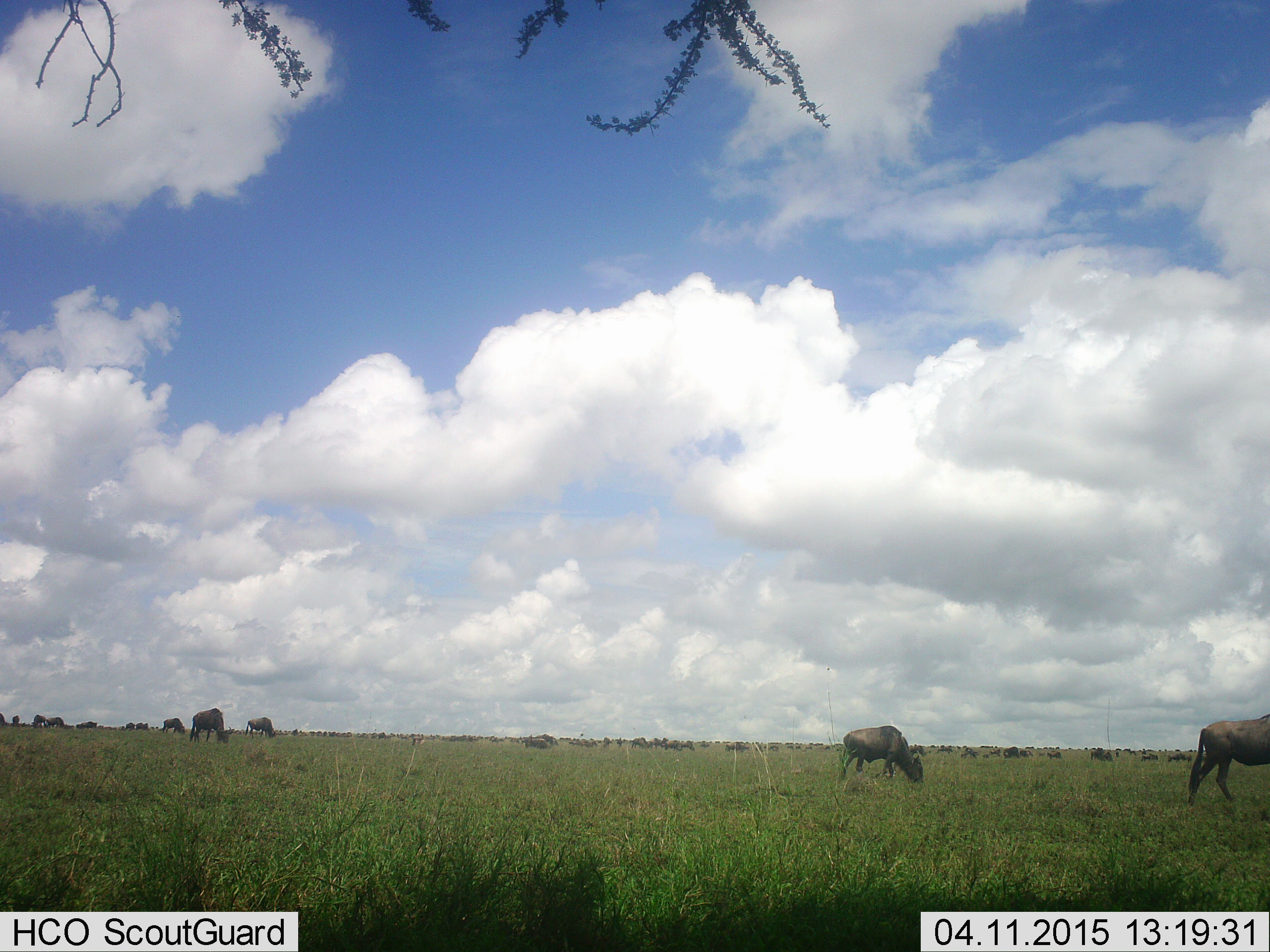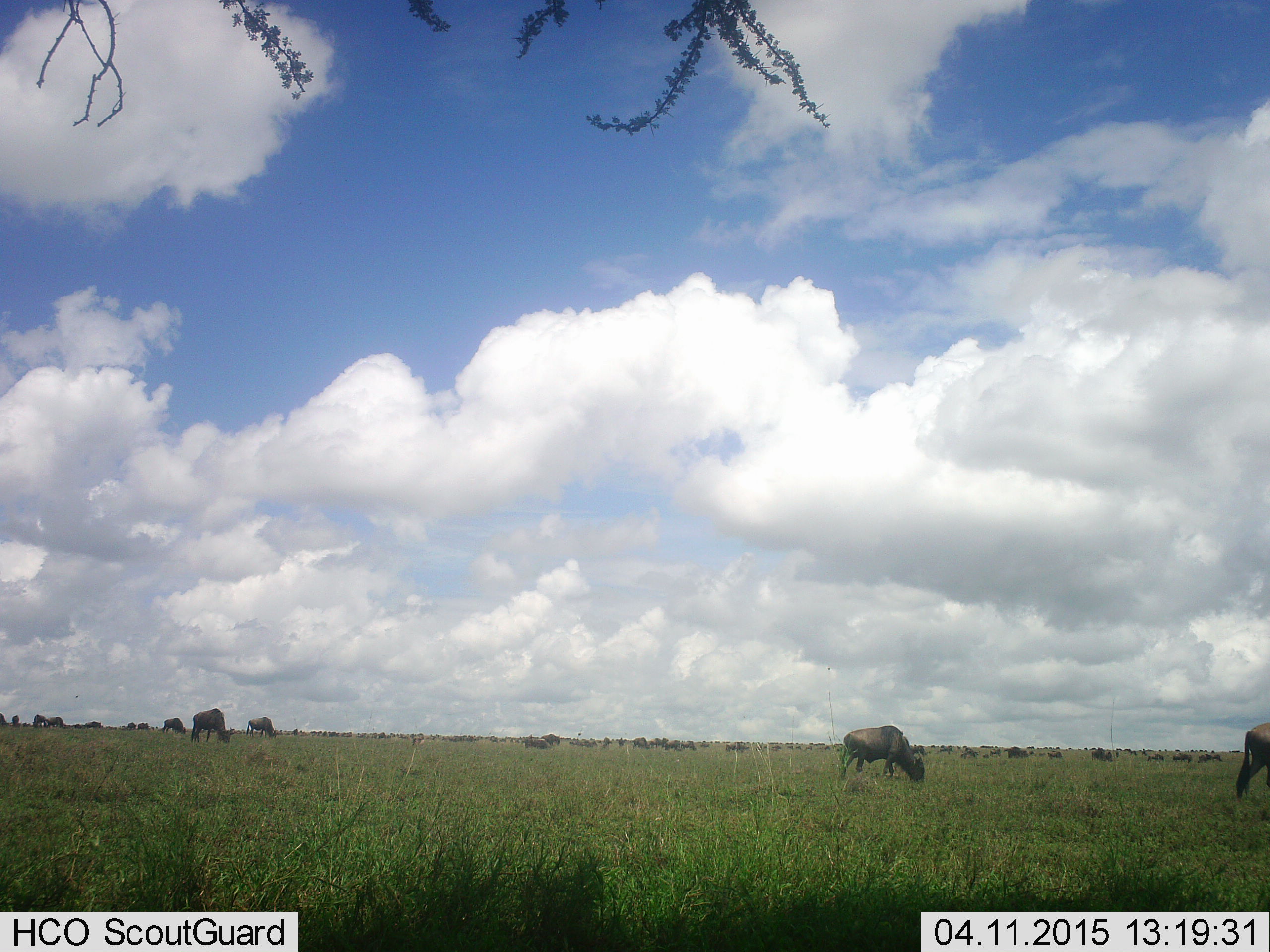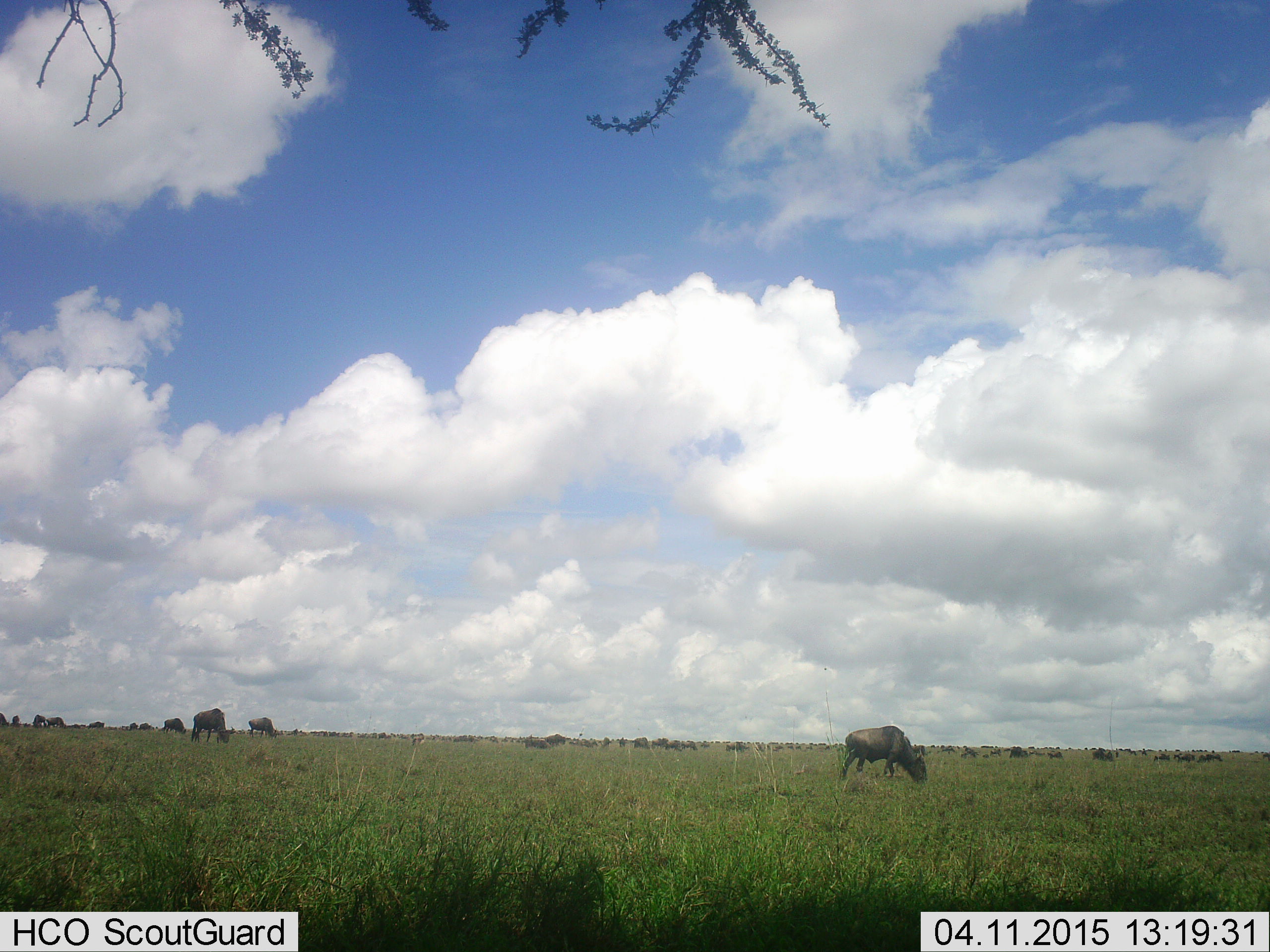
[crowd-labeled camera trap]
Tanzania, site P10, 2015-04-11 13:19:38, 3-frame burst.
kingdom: Animalia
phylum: Chordata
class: Mammalia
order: Artiodactyla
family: Bovidae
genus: Connochaetes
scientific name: Connochaetes taurinus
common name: blue wildebeest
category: wildebeest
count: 11-50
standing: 20%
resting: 0%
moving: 60%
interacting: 0%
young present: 0%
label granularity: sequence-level